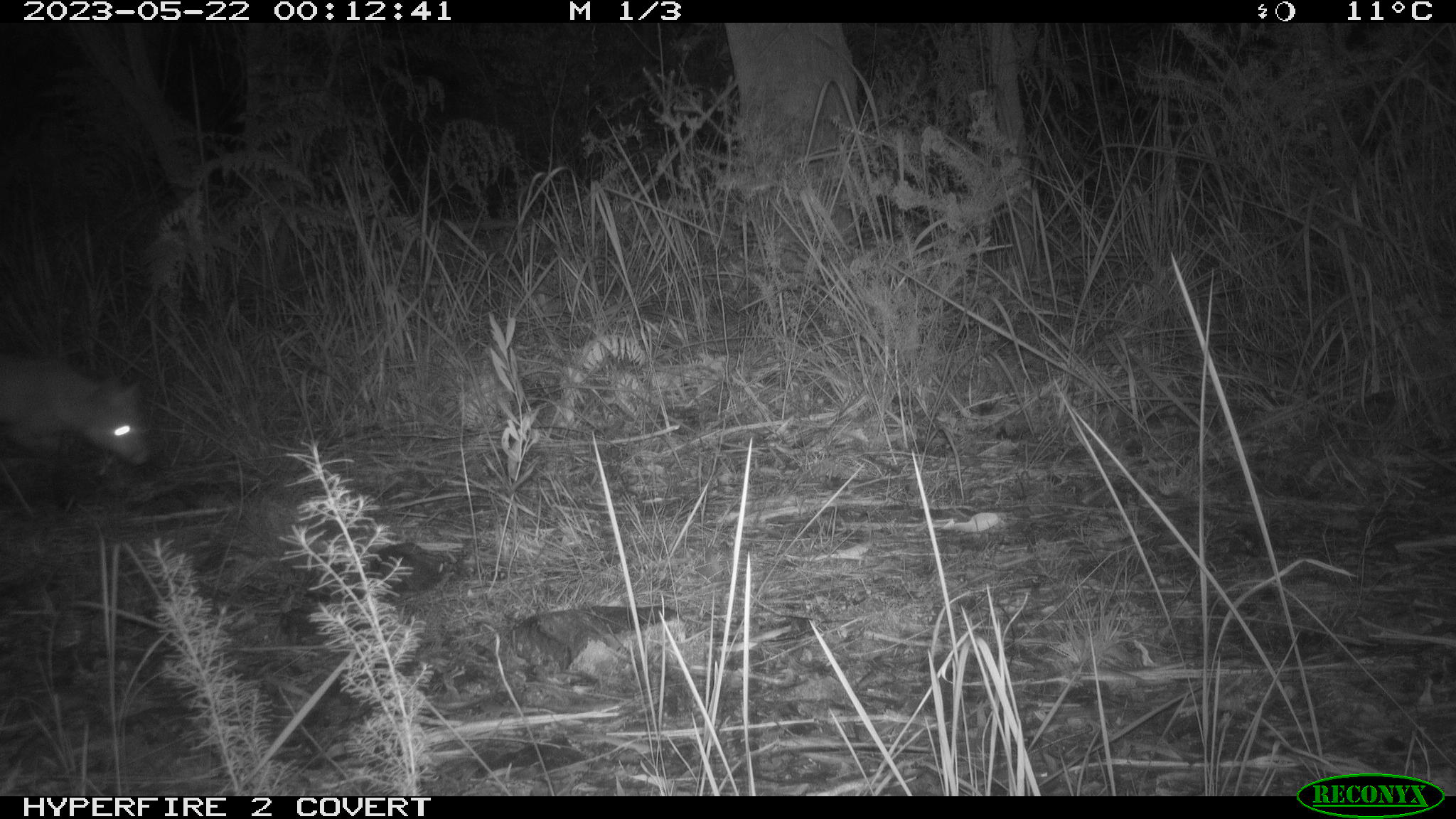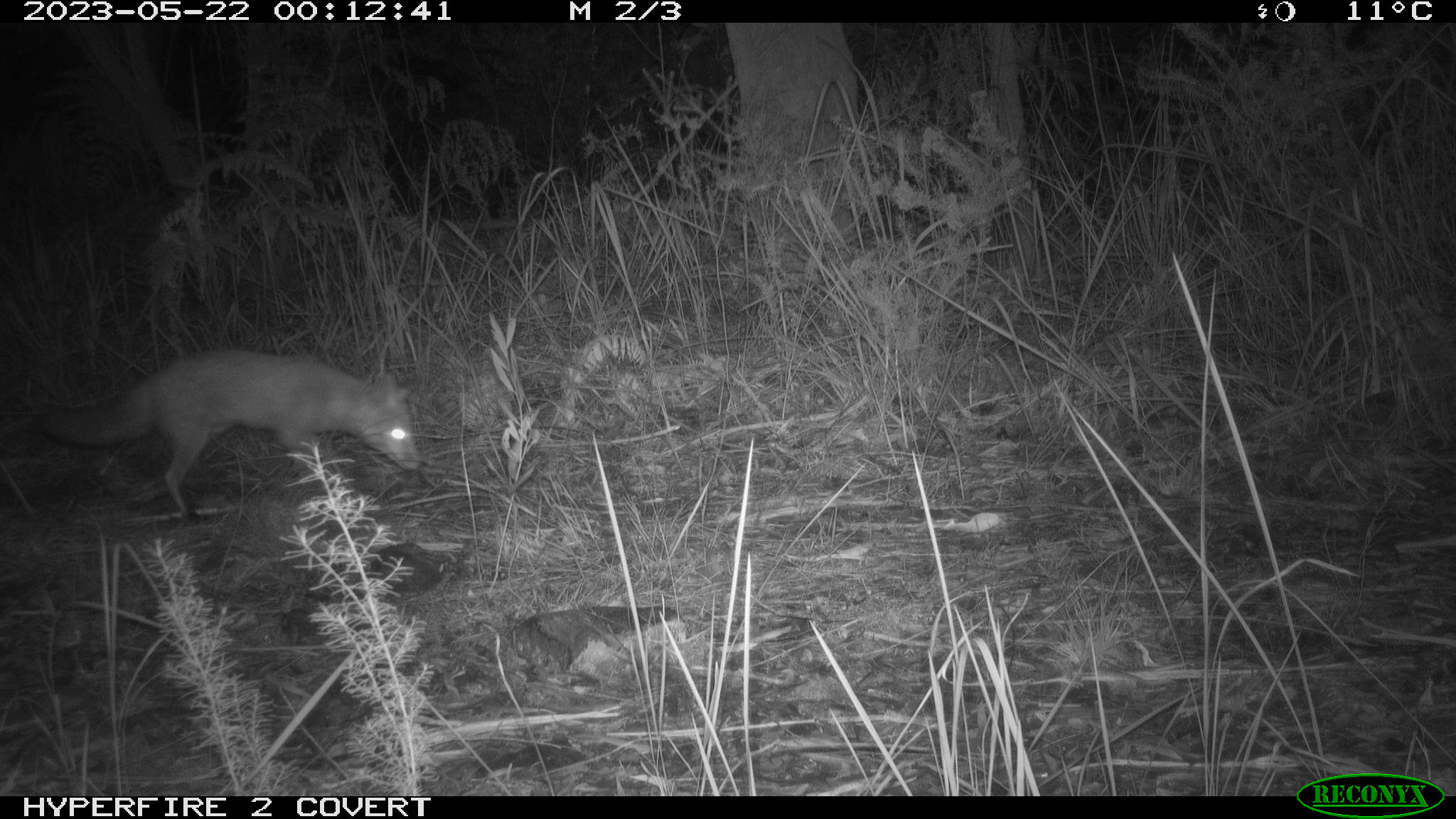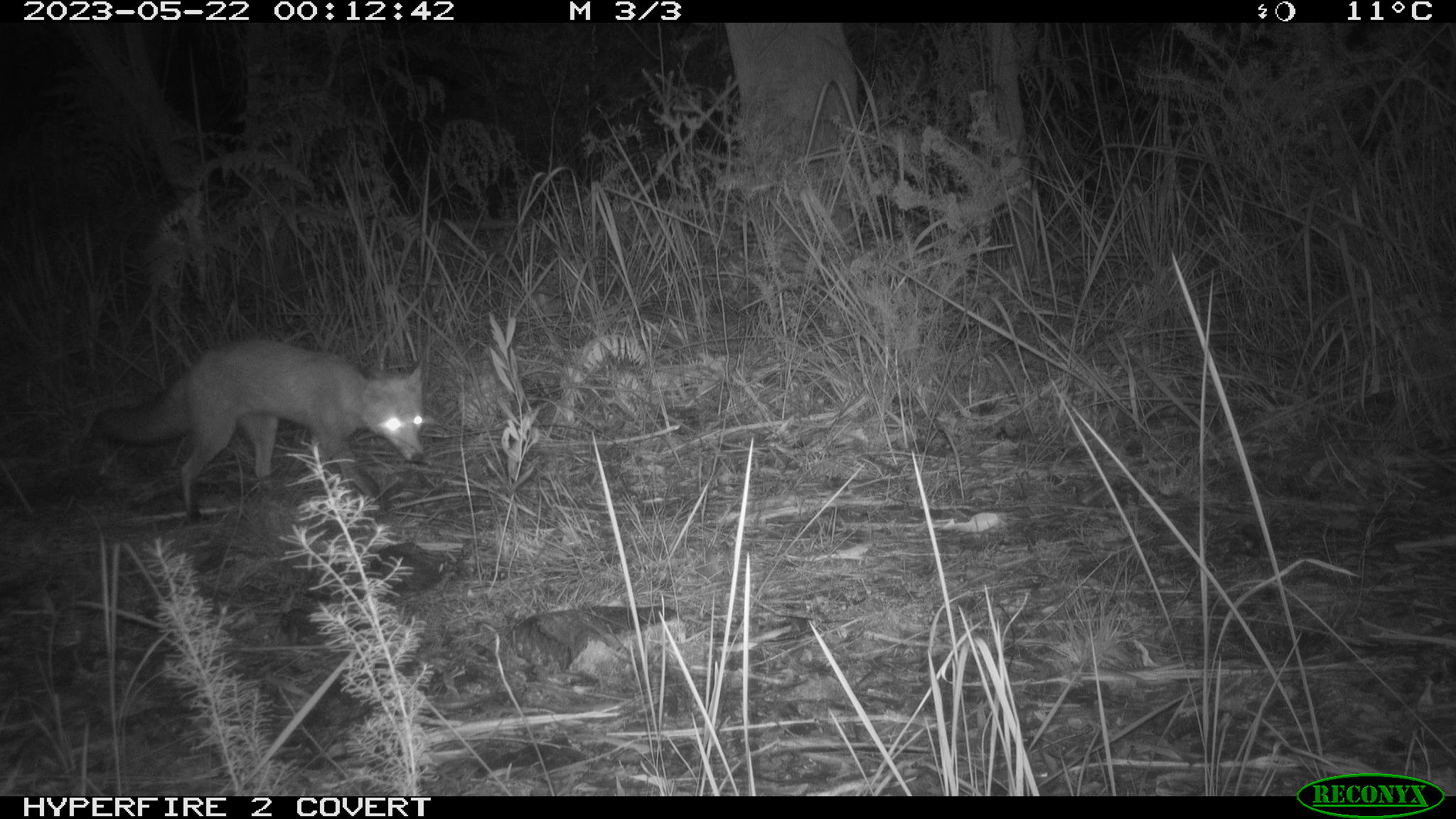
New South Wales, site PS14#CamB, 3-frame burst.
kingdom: Animalia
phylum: Chordata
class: Mammalia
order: Carnivora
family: Canidae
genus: Vulpes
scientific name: Vulpes vulpes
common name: red fox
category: fox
Fox (red fox) (Vulpes vulpes).